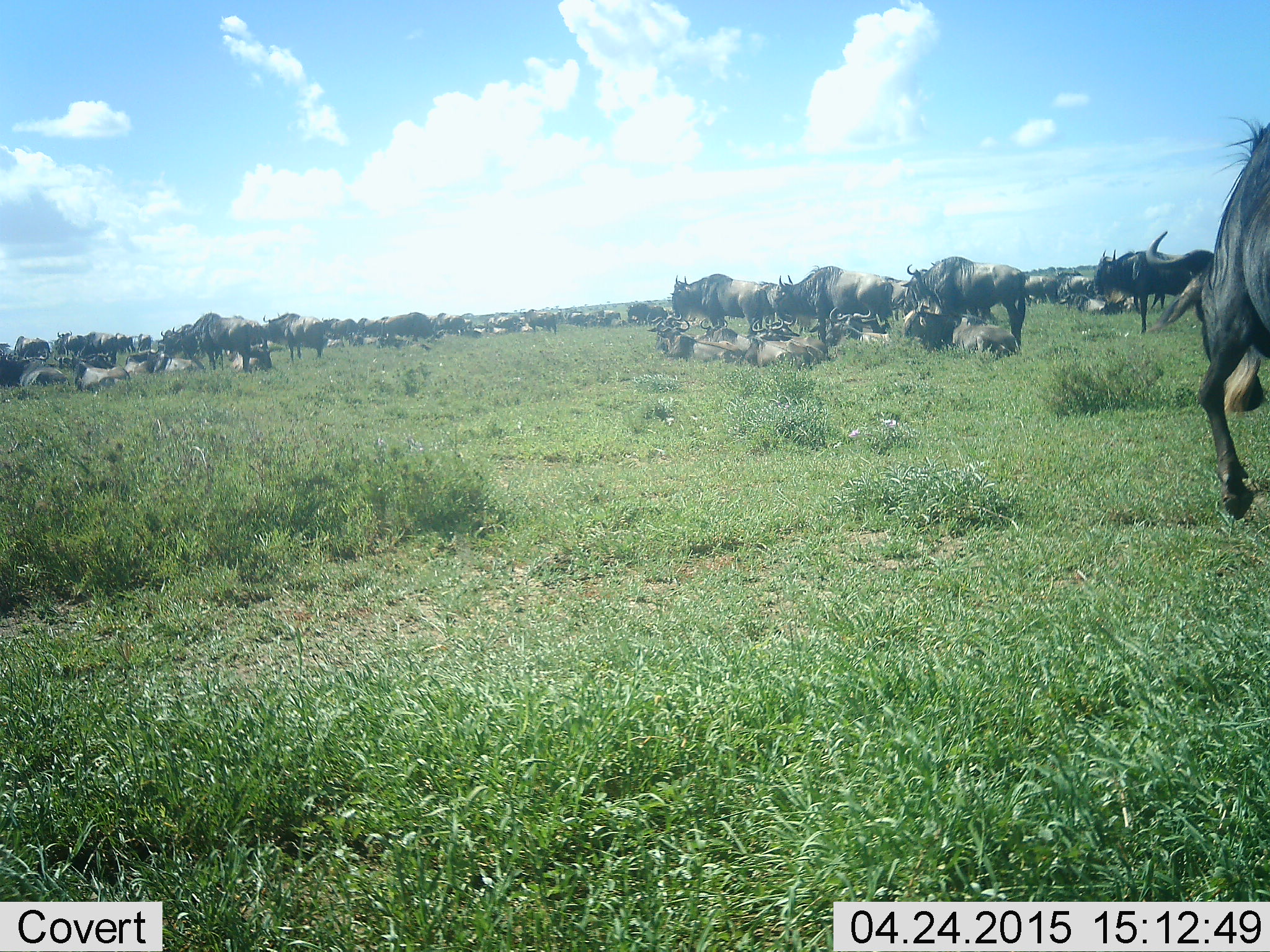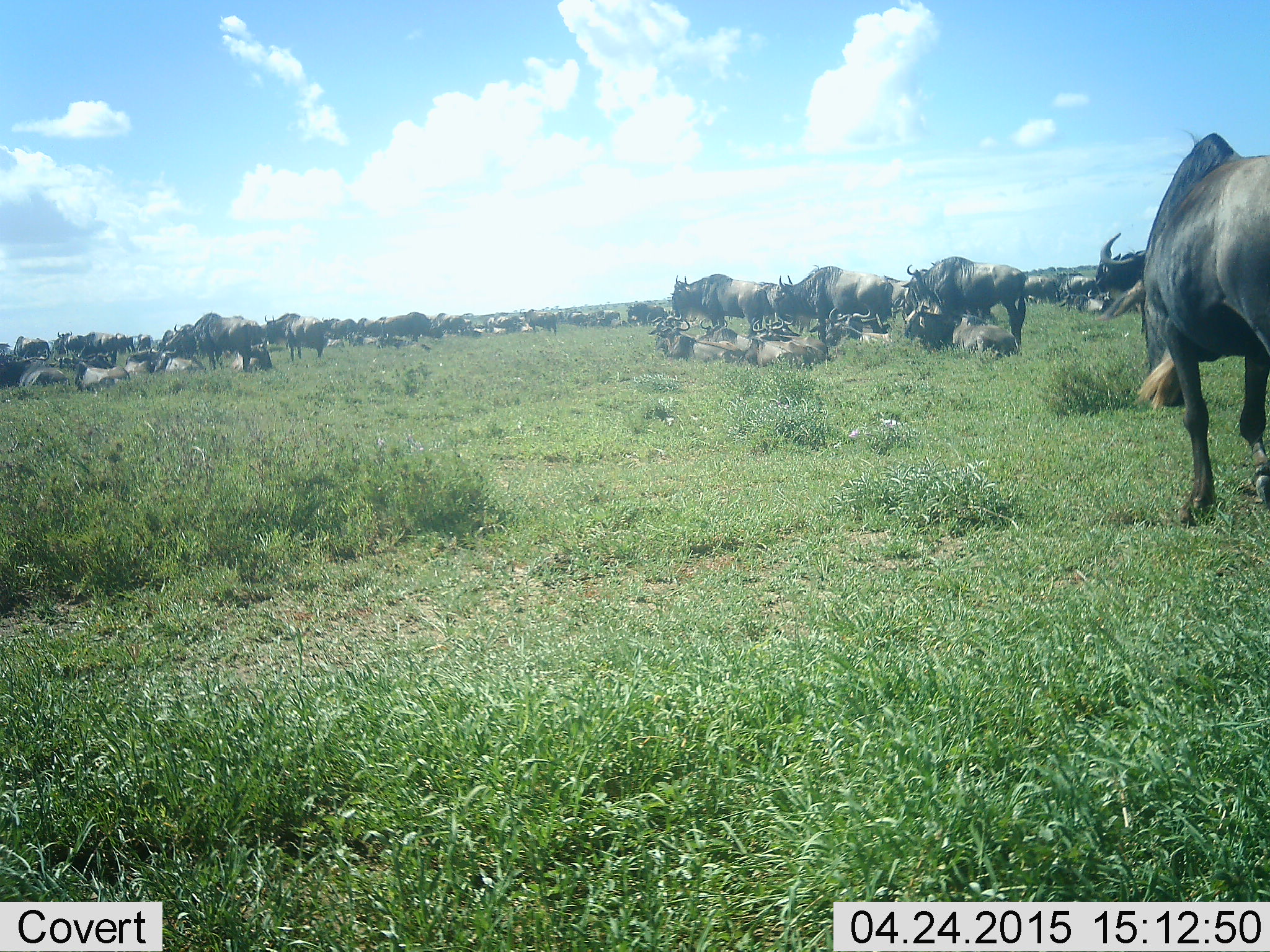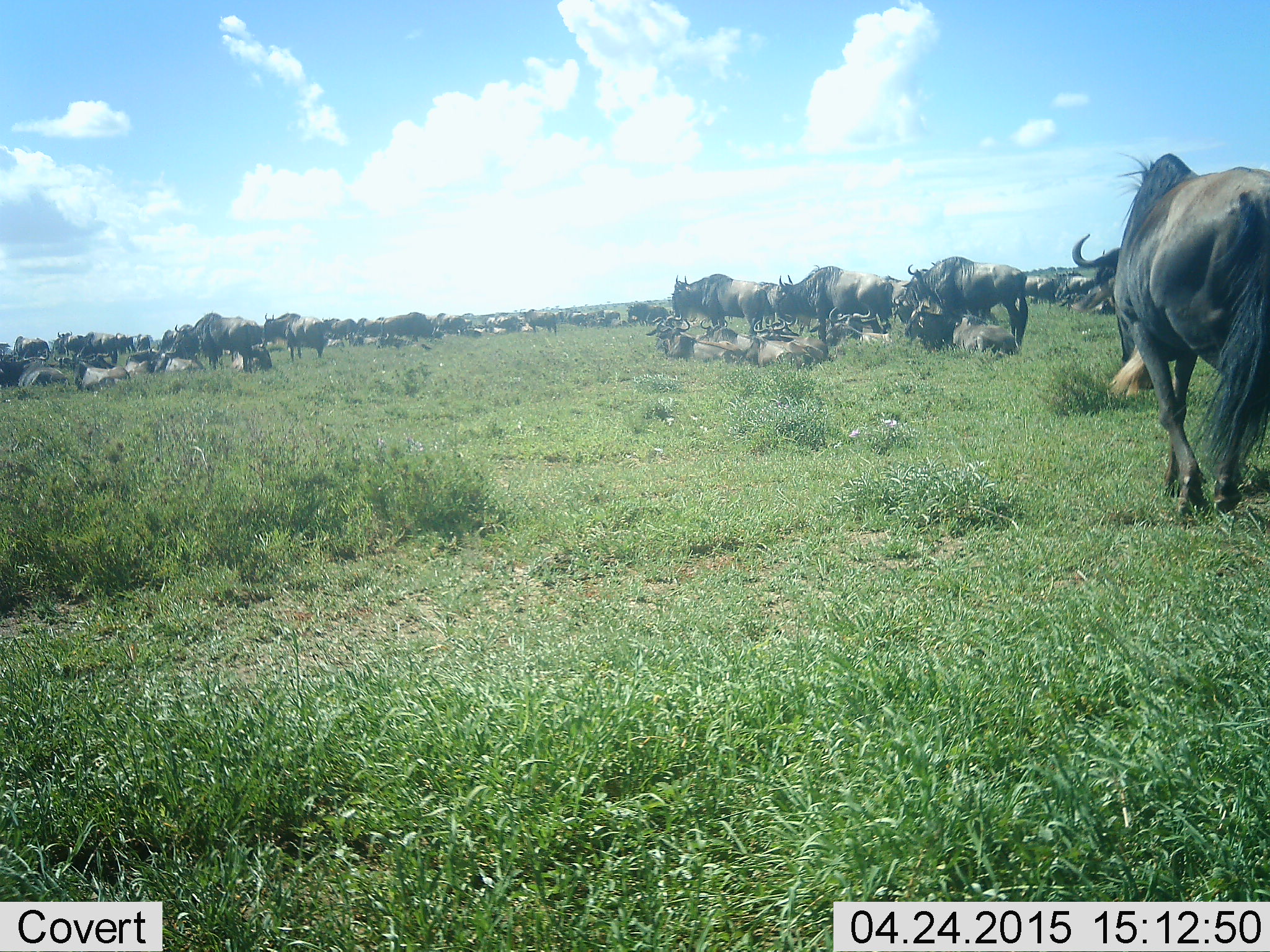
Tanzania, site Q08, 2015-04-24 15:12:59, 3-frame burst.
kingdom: Animalia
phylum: Chordata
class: Mammalia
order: Artiodactyla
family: Bovidae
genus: Connochaetes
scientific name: Connochaetes taurinus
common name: blue wildebeest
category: wildebeest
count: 51+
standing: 80%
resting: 70%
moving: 80%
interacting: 10%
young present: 0%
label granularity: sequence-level